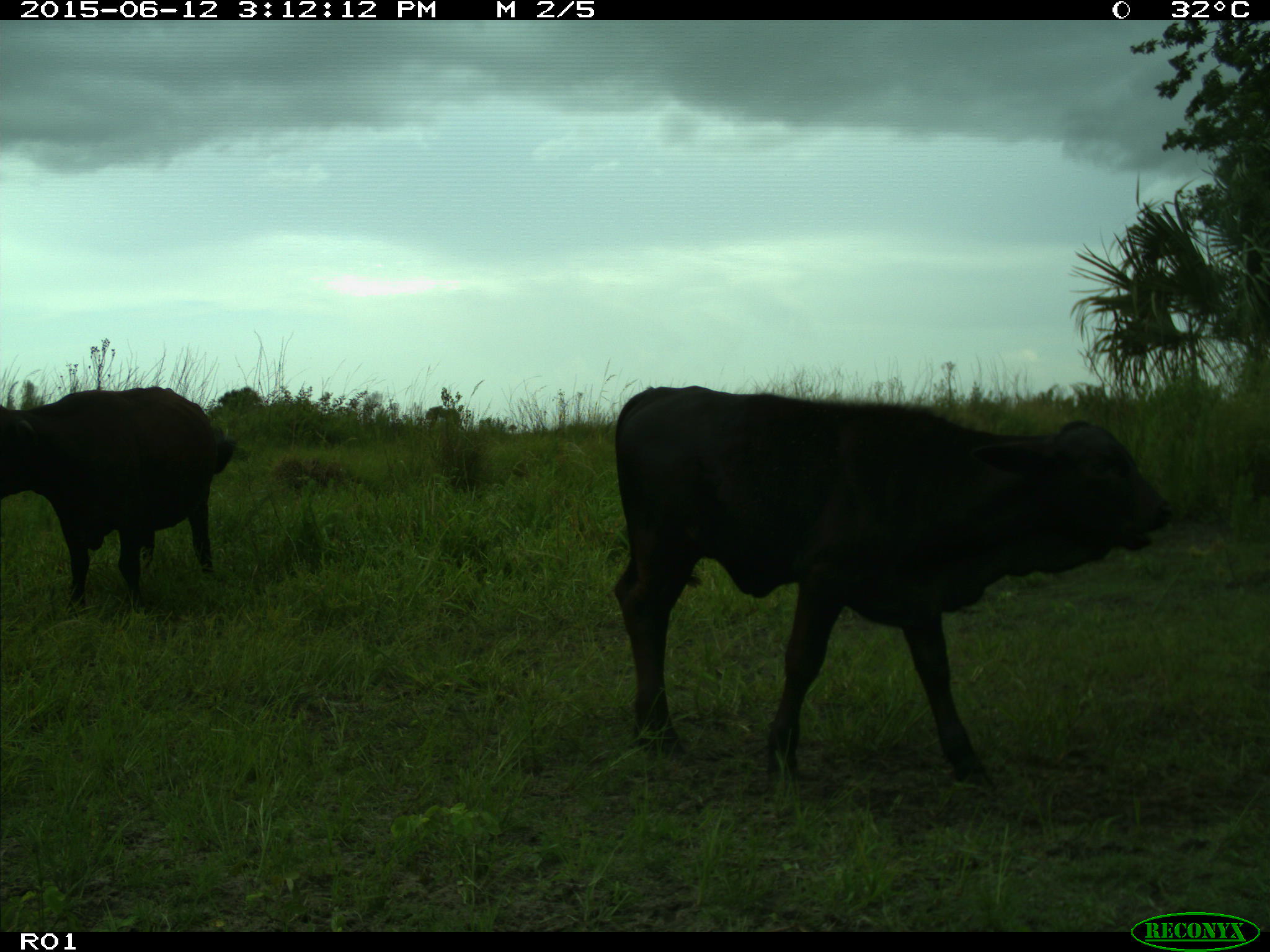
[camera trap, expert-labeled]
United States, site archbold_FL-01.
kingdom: Animalia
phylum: Chordata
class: Mammalia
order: Artiodactyla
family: Bovidae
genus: Bos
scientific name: Bos taurus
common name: domestic cow